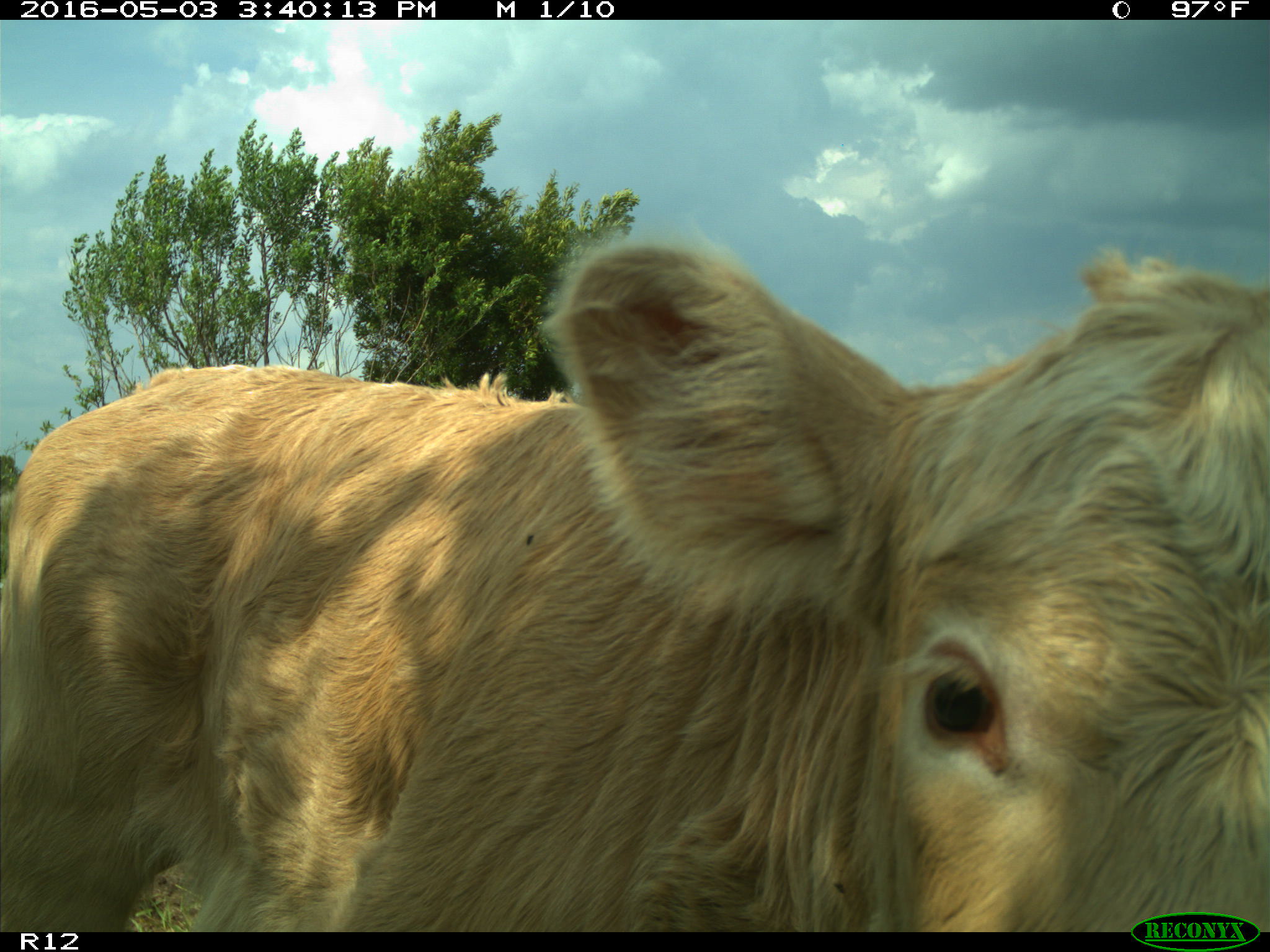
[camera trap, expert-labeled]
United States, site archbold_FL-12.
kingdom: Animalia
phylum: Chordata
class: Mammalia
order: Artiodactyla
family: Bovidae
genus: Bos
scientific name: Bos taurus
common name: domestic cow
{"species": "Bos taurus (domestic cow)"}